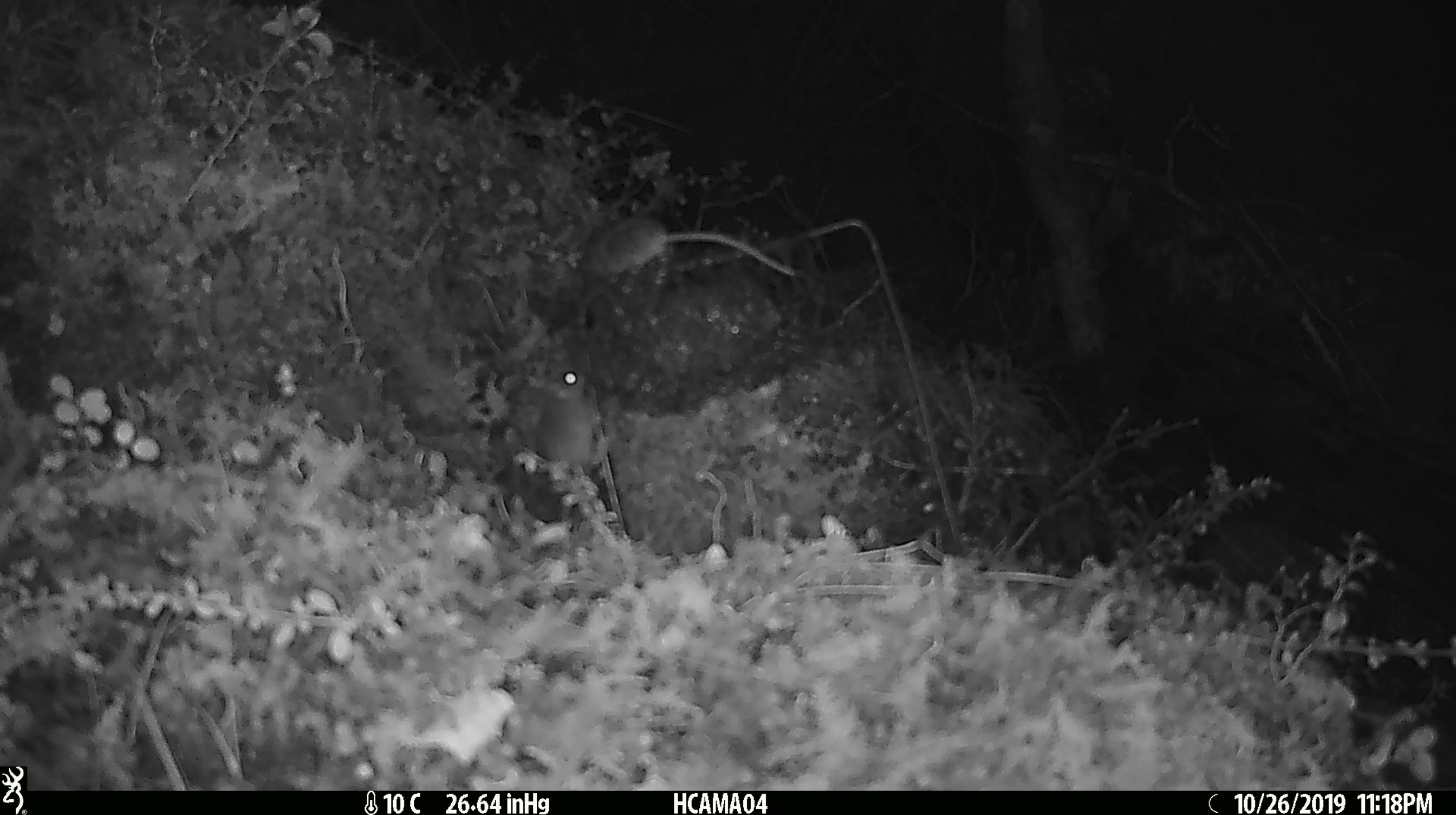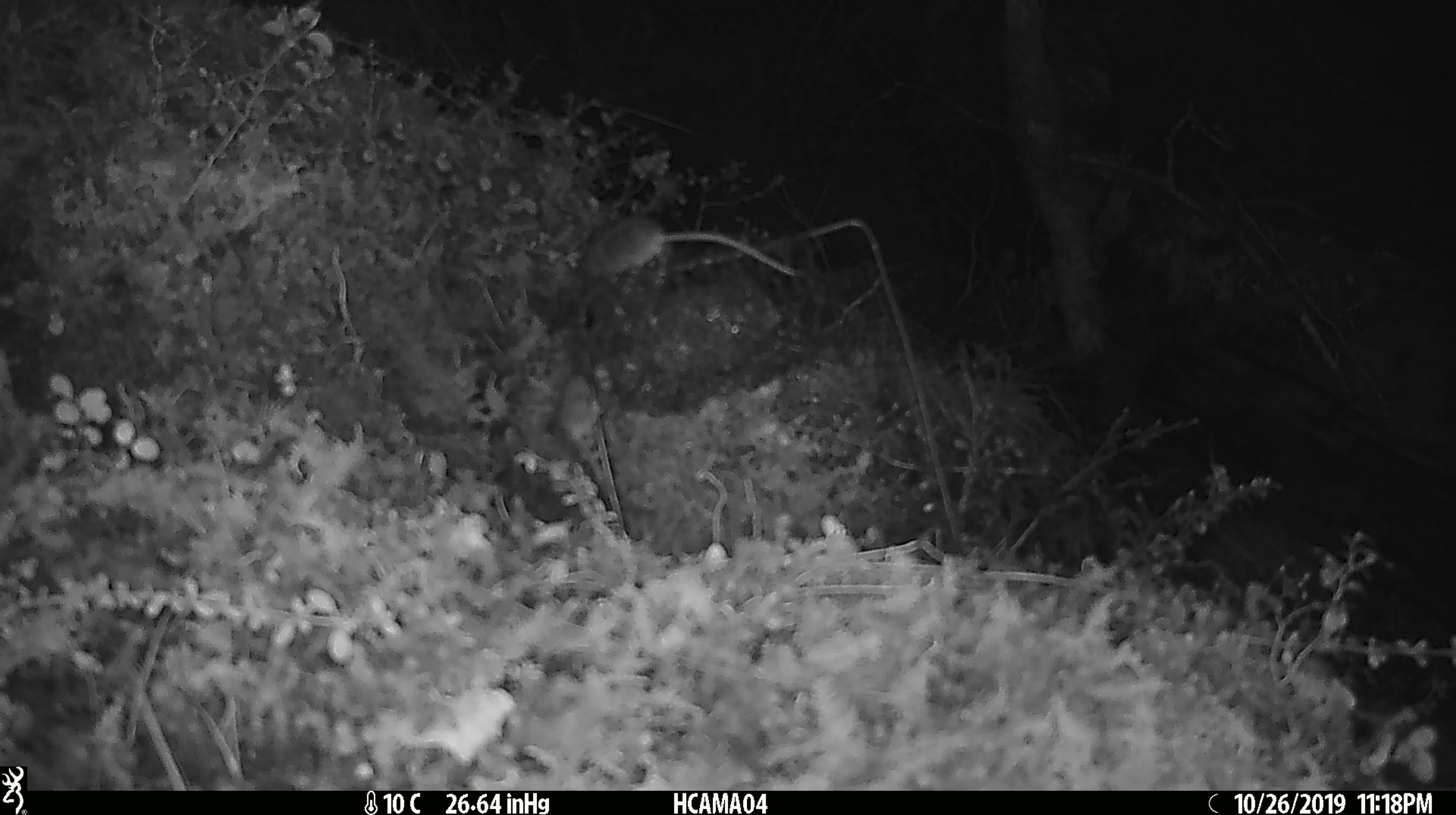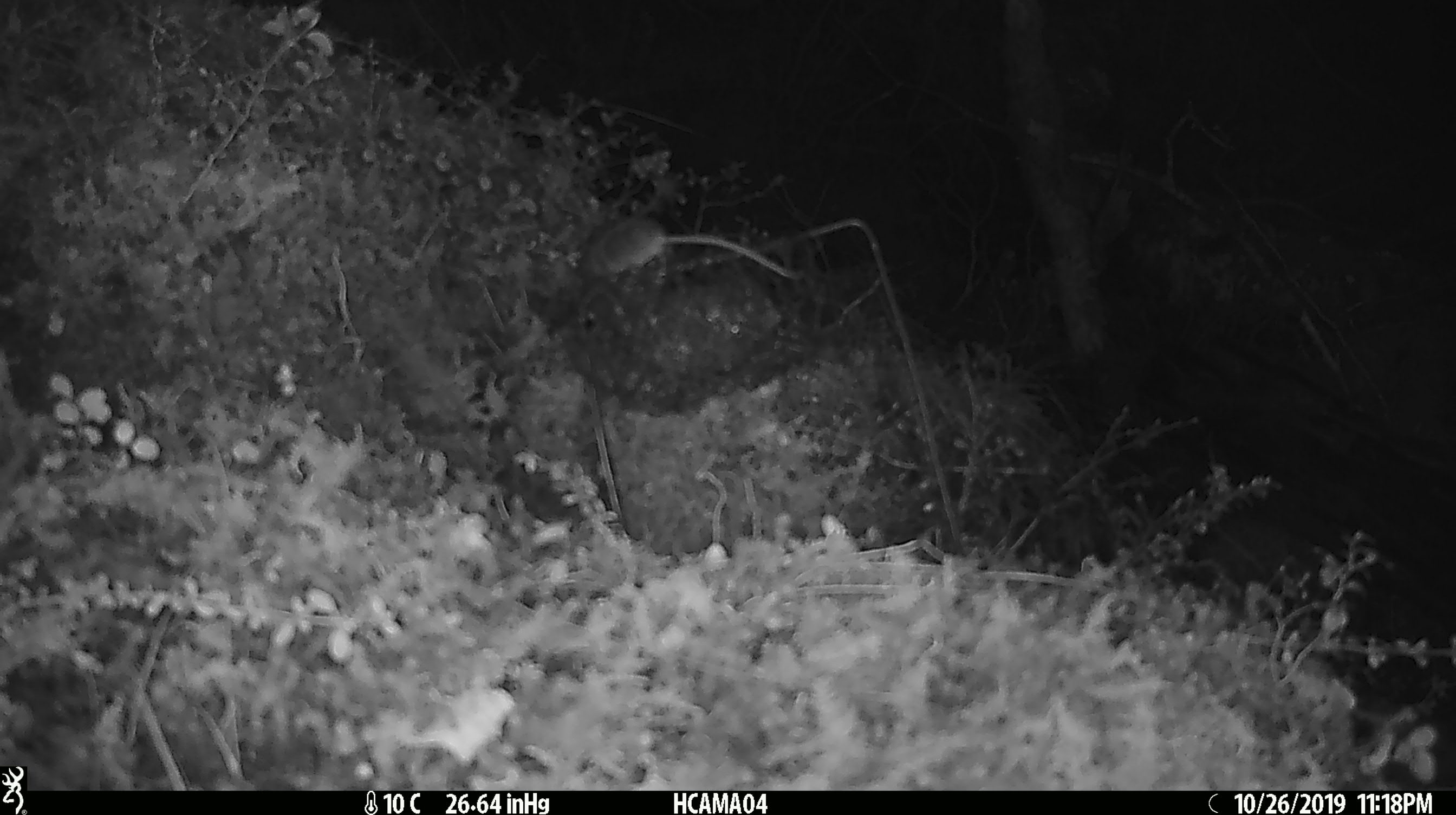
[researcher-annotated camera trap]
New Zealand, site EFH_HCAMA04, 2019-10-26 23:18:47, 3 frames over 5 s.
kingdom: Animalia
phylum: Chordata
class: Mammalia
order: Rodentia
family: Muridae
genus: Mus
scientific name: Mus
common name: mouse